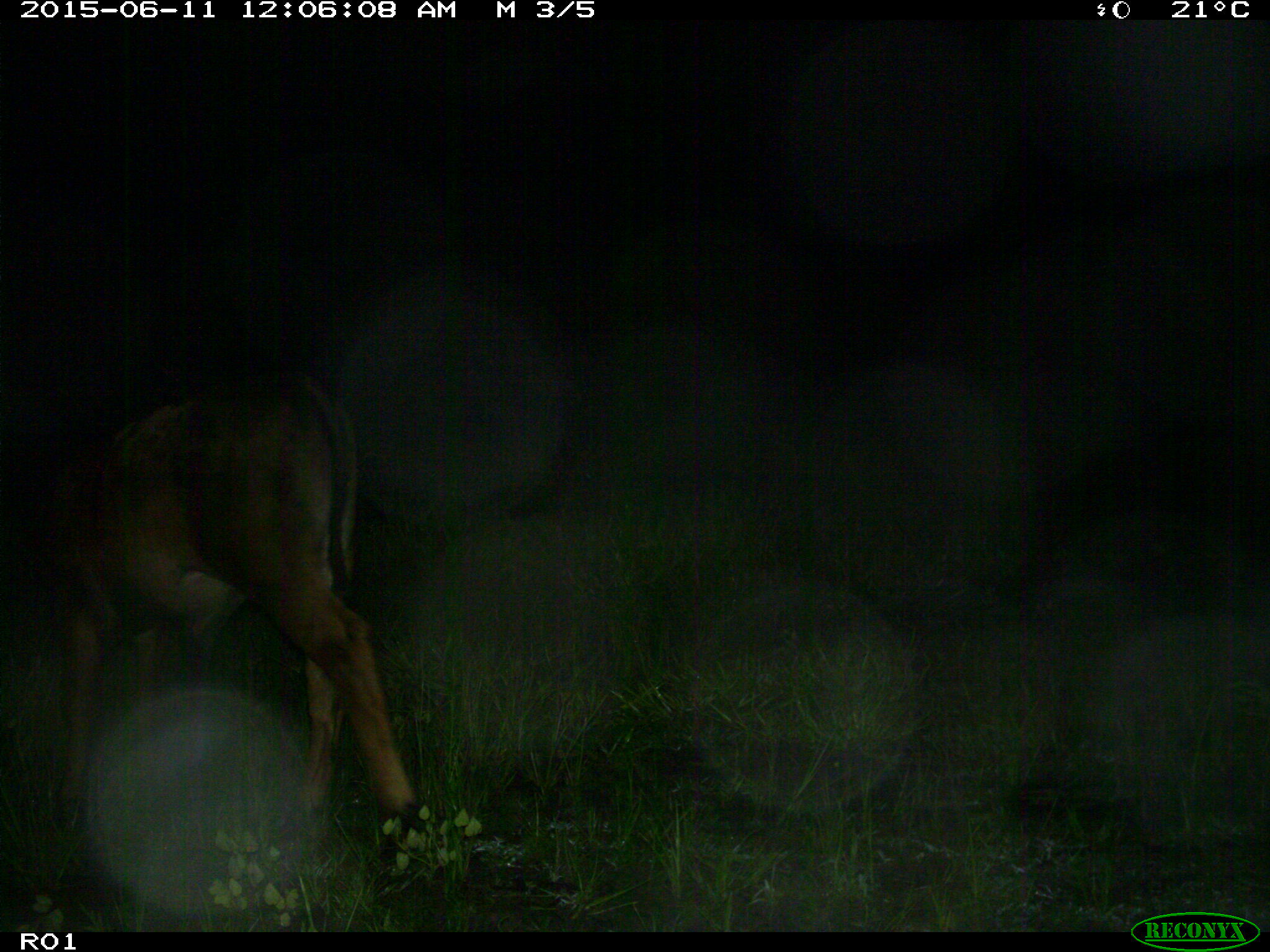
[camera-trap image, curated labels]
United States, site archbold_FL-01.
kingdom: Animalia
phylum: Chordata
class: Mammalia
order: Artiodactyla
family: Bovidae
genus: Bos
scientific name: Bos taurus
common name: domestic cow